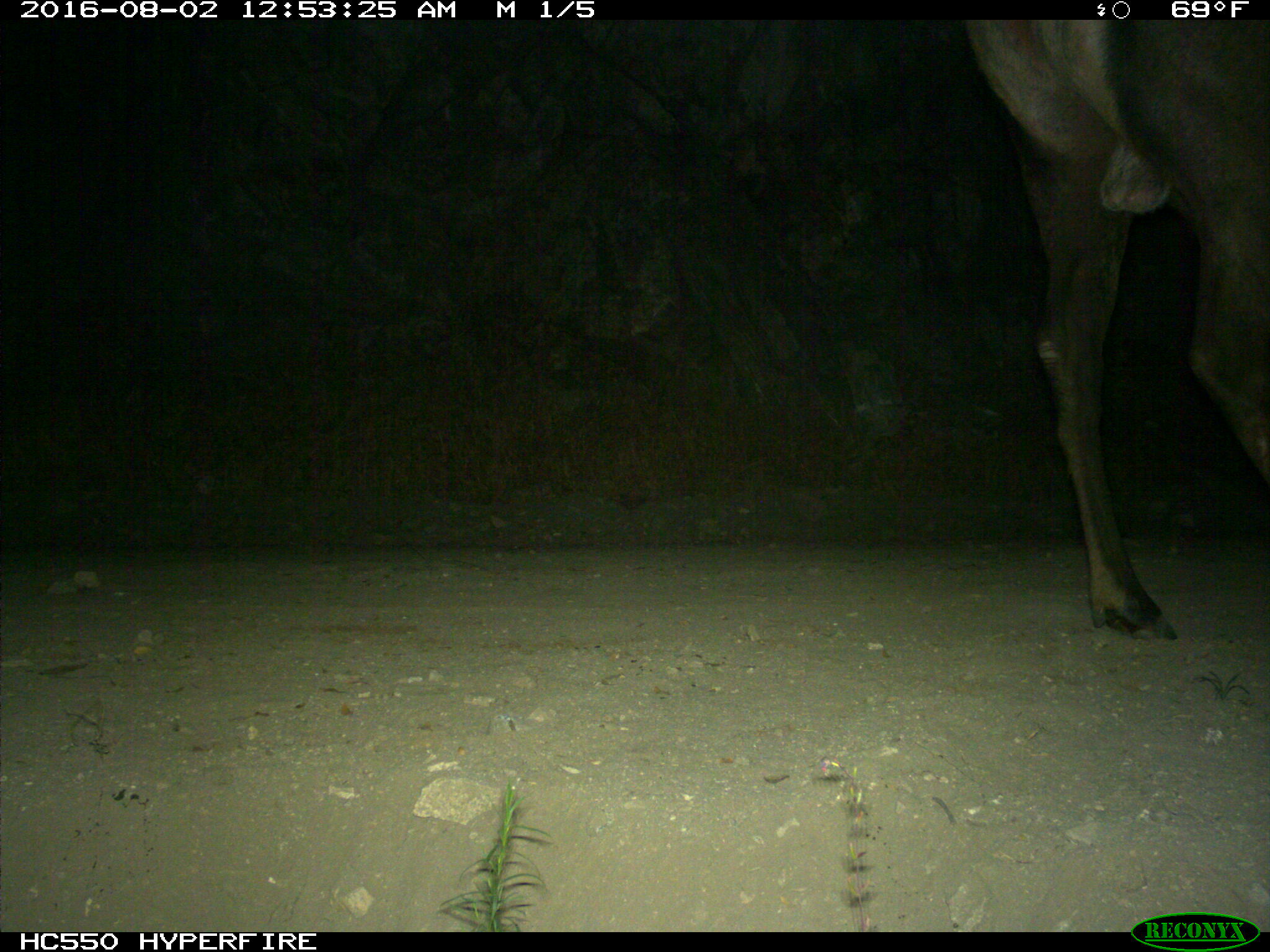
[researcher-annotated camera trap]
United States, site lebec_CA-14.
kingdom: Animalia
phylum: Chordata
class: Mammalia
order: Artiodactyla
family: Cervidae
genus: Cervus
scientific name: Cervus canadensis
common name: elk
Cervus canadensis (elk).